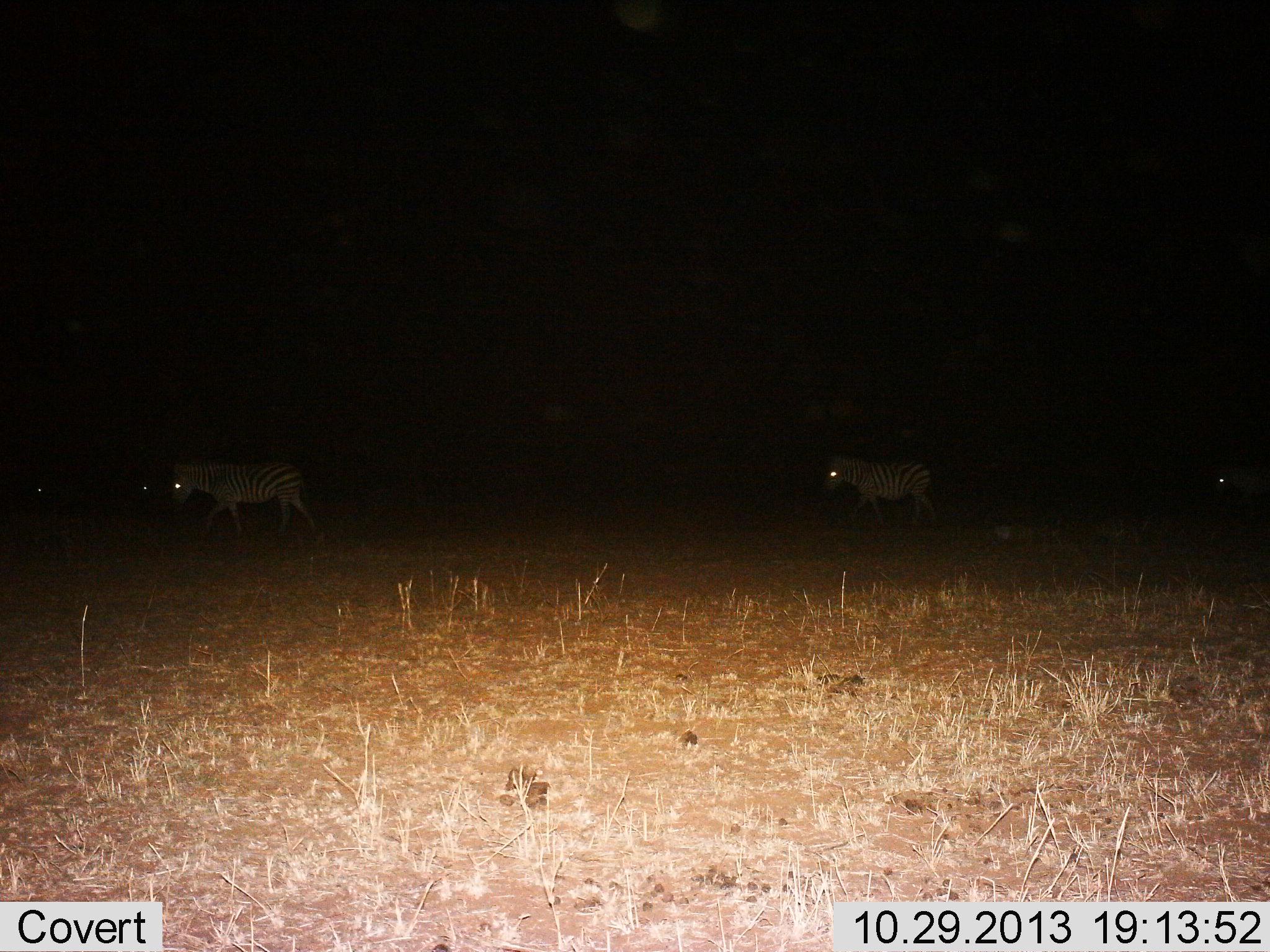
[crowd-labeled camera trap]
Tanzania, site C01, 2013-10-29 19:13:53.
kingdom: Animalia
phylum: Chordata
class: Mammalia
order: Perissodactyla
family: Equidae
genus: Equus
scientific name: Equus quagga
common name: plains zebra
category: zebra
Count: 3.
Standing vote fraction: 20%.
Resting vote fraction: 0%.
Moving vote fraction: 80%.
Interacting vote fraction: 0%.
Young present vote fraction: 0%.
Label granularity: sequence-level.